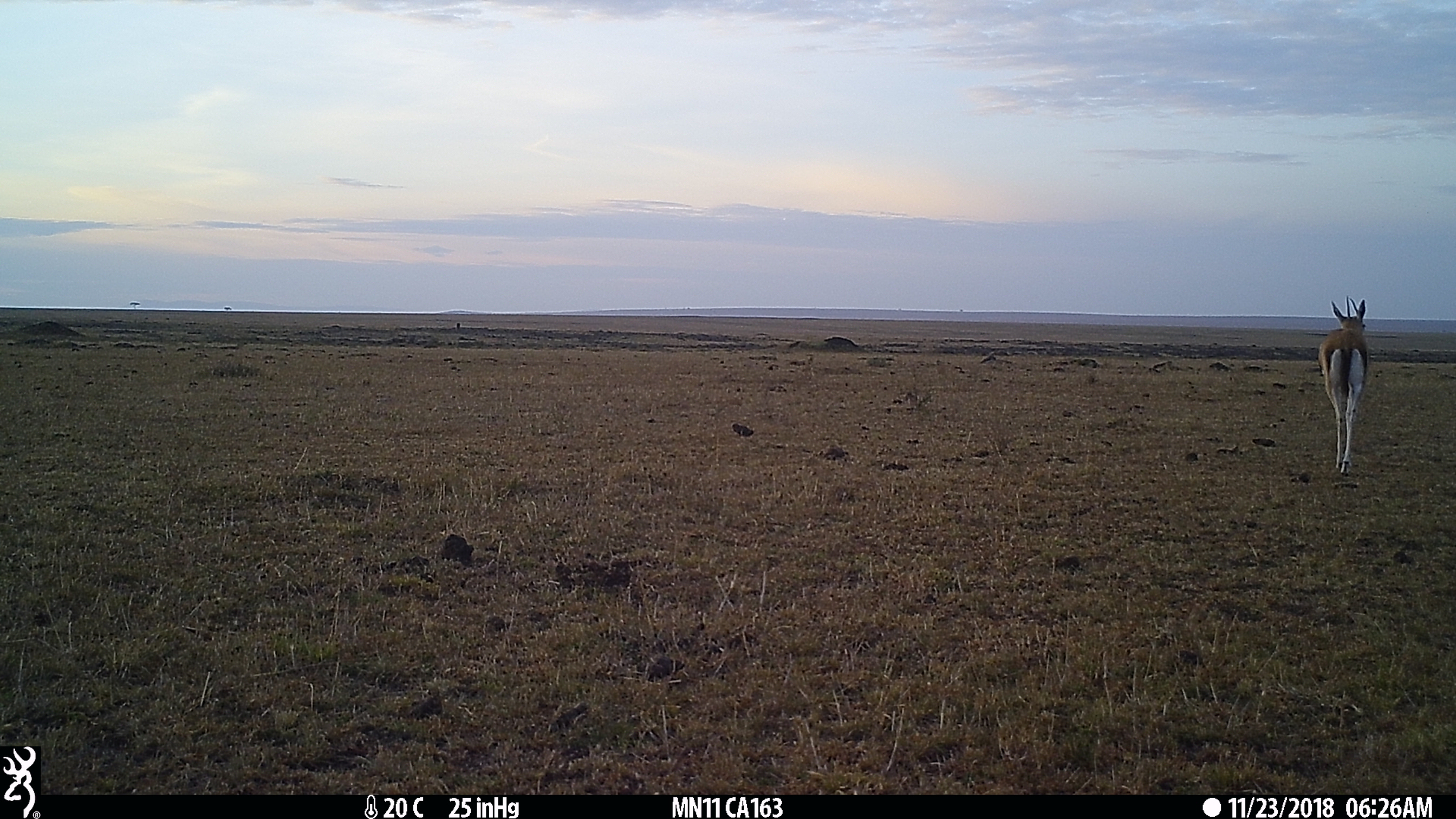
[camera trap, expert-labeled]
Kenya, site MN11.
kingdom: Animalia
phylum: Chordata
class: Mammalia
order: Artiodactyla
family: Bovidae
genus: Eudorcas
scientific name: Eudorcas thomsonii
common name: thomon's gazelle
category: gazelle thomsons